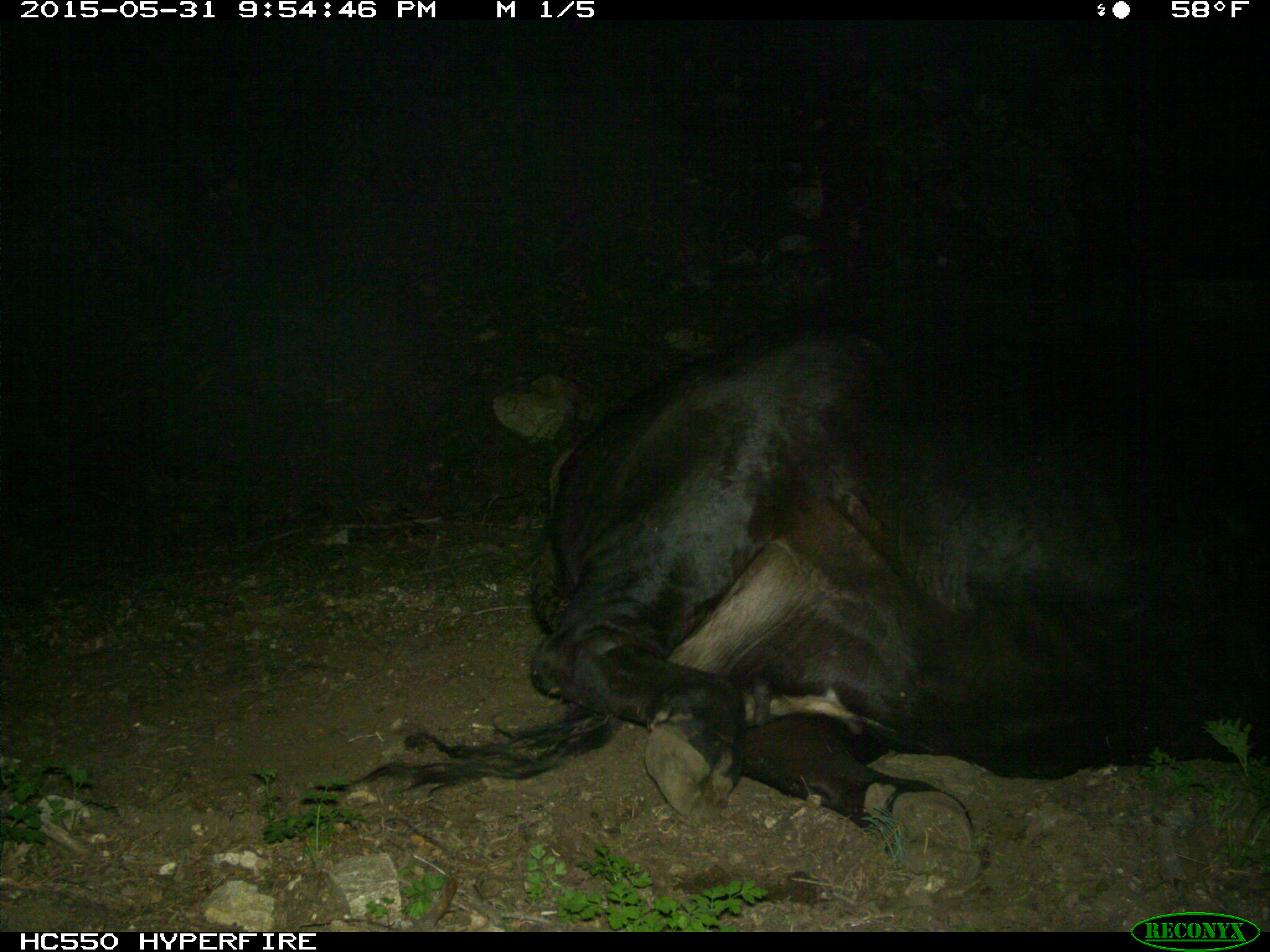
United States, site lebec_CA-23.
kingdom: Animalia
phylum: Chordata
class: Mammalia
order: Artiodactyla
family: Bovidae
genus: Bos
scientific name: Bos taurus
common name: domestic cow